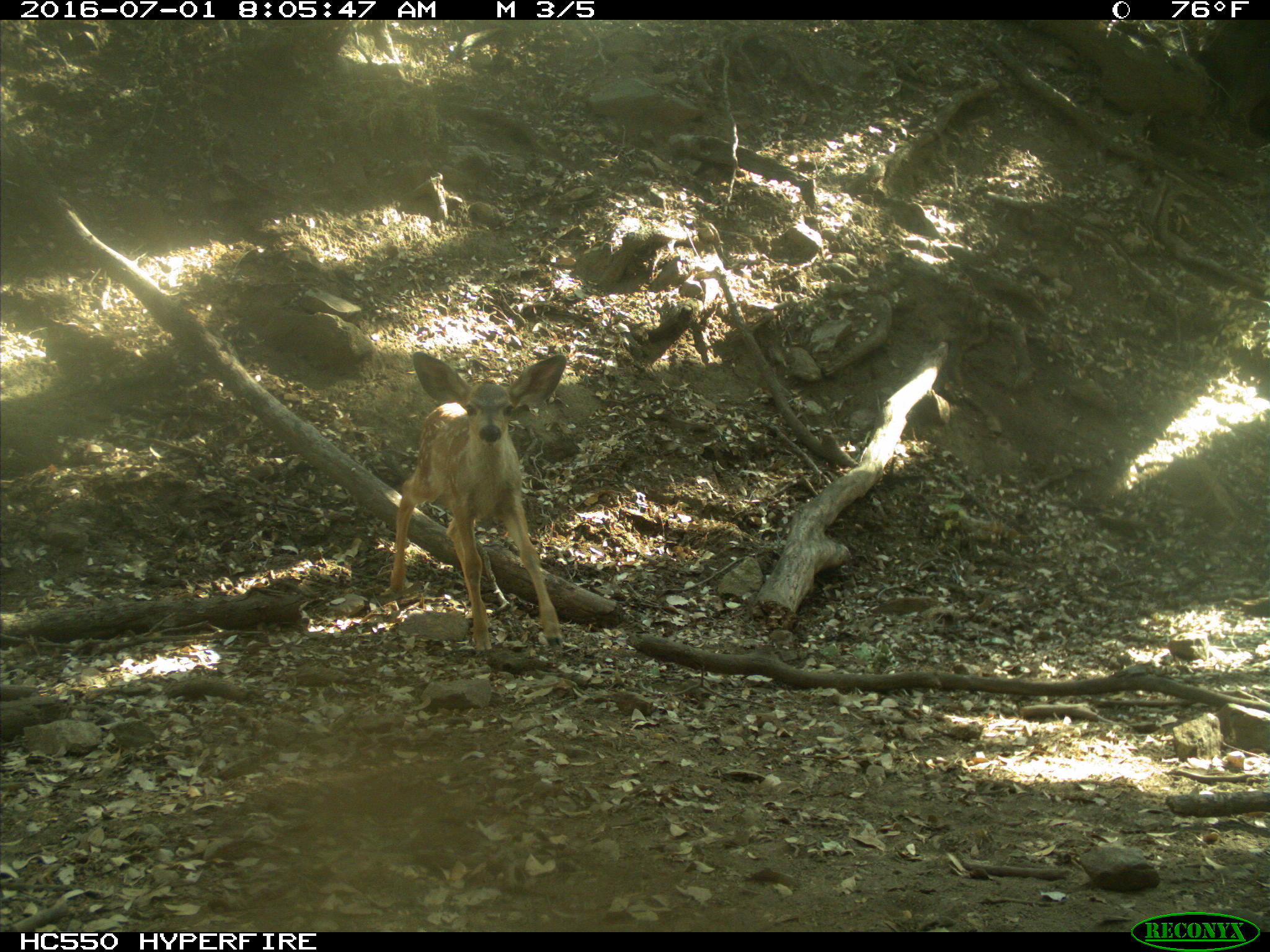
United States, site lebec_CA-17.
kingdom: Animalia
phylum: Chordata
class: Mammalia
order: Artiodactyla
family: Cervidae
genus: Odocoileus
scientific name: Odocoileus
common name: deer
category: unidentified deer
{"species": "unidentified deer (deer) (Odocoileus)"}